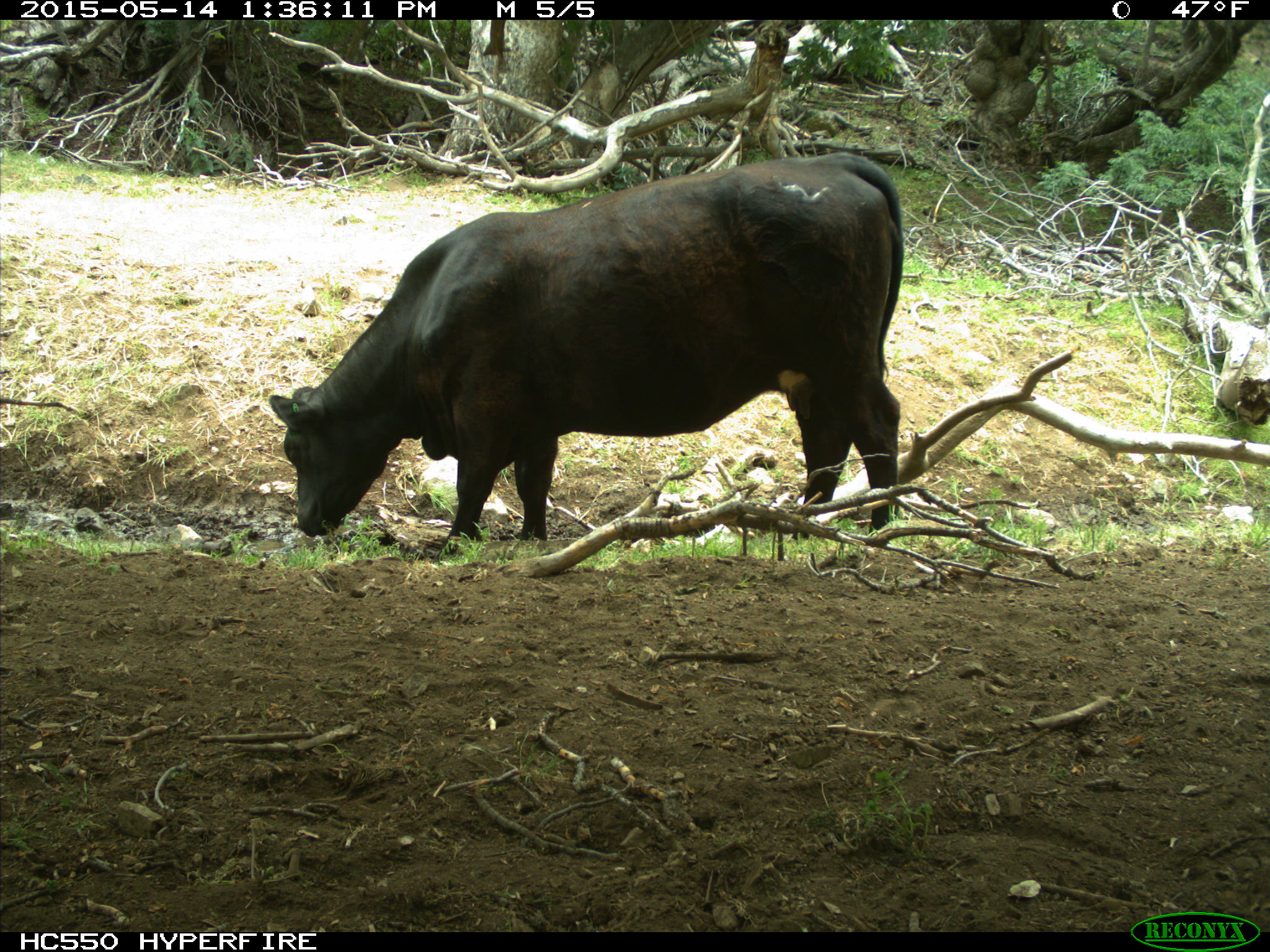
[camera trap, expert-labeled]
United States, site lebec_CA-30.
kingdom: Animalia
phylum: Chordata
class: Mammalia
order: Artiodactyla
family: Bovidae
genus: Bos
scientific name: Bos taurus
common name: domestic cow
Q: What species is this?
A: Bos taurus (domestic cow).